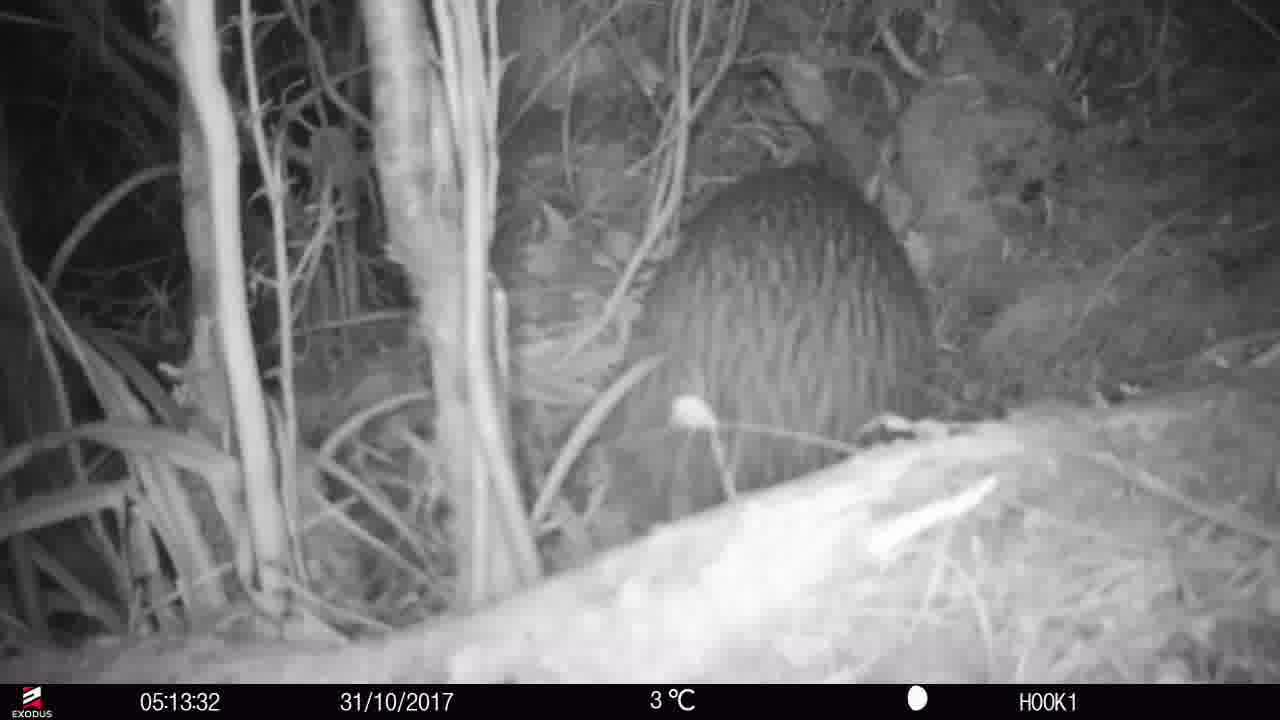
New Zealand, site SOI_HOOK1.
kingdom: Animalia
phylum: Chordata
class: Aves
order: Apterygiformes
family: Apterygidae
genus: Apteryx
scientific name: Apteryx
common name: kiwi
Kiwi (Apteryx).